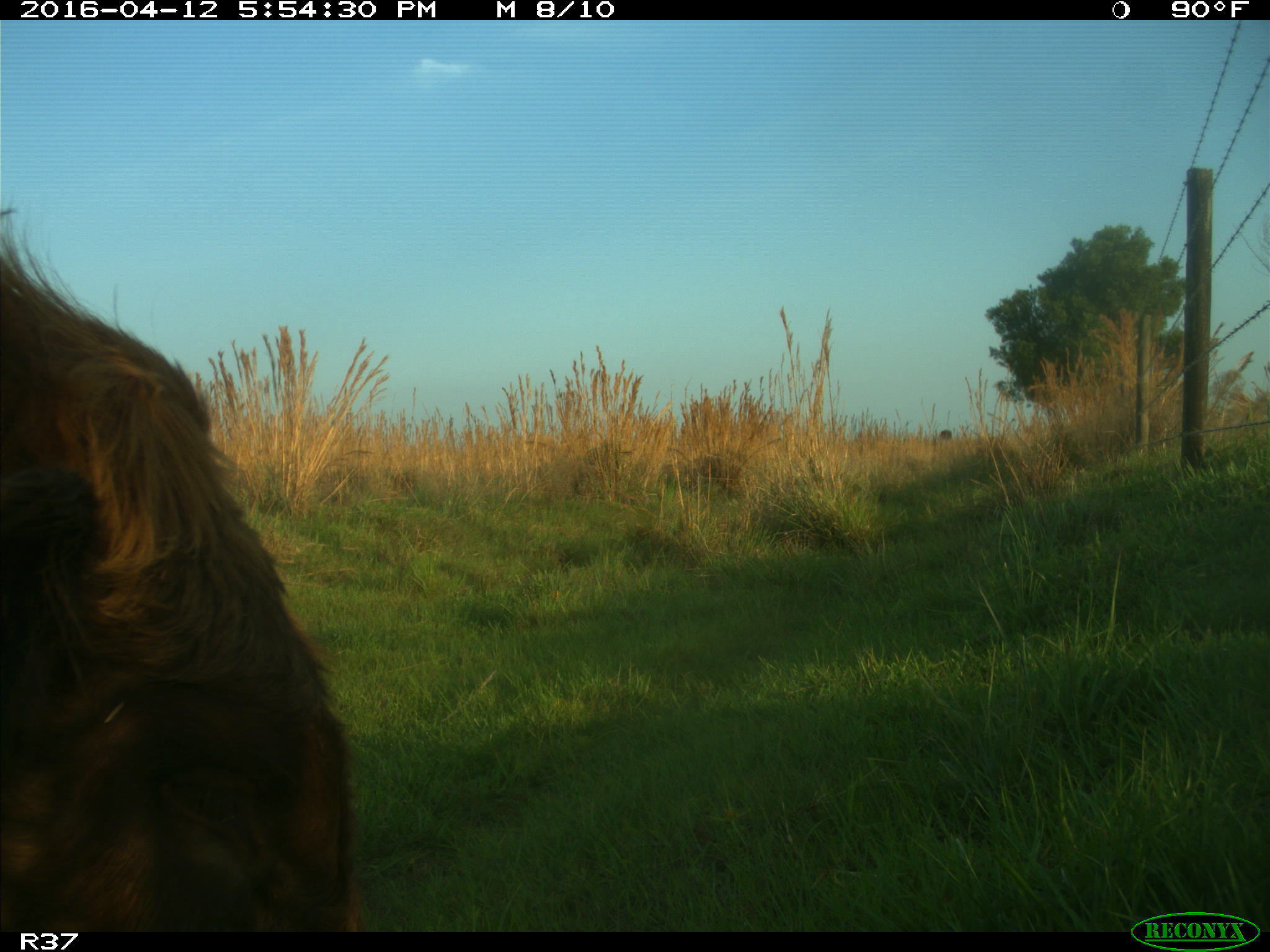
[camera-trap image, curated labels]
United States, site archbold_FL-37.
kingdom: Animalia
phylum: Chordata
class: Mammalia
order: Artiodactyla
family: Bovidae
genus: Bos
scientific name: Bos taurus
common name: domestic cow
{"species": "Bos taurus (domestic cow)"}